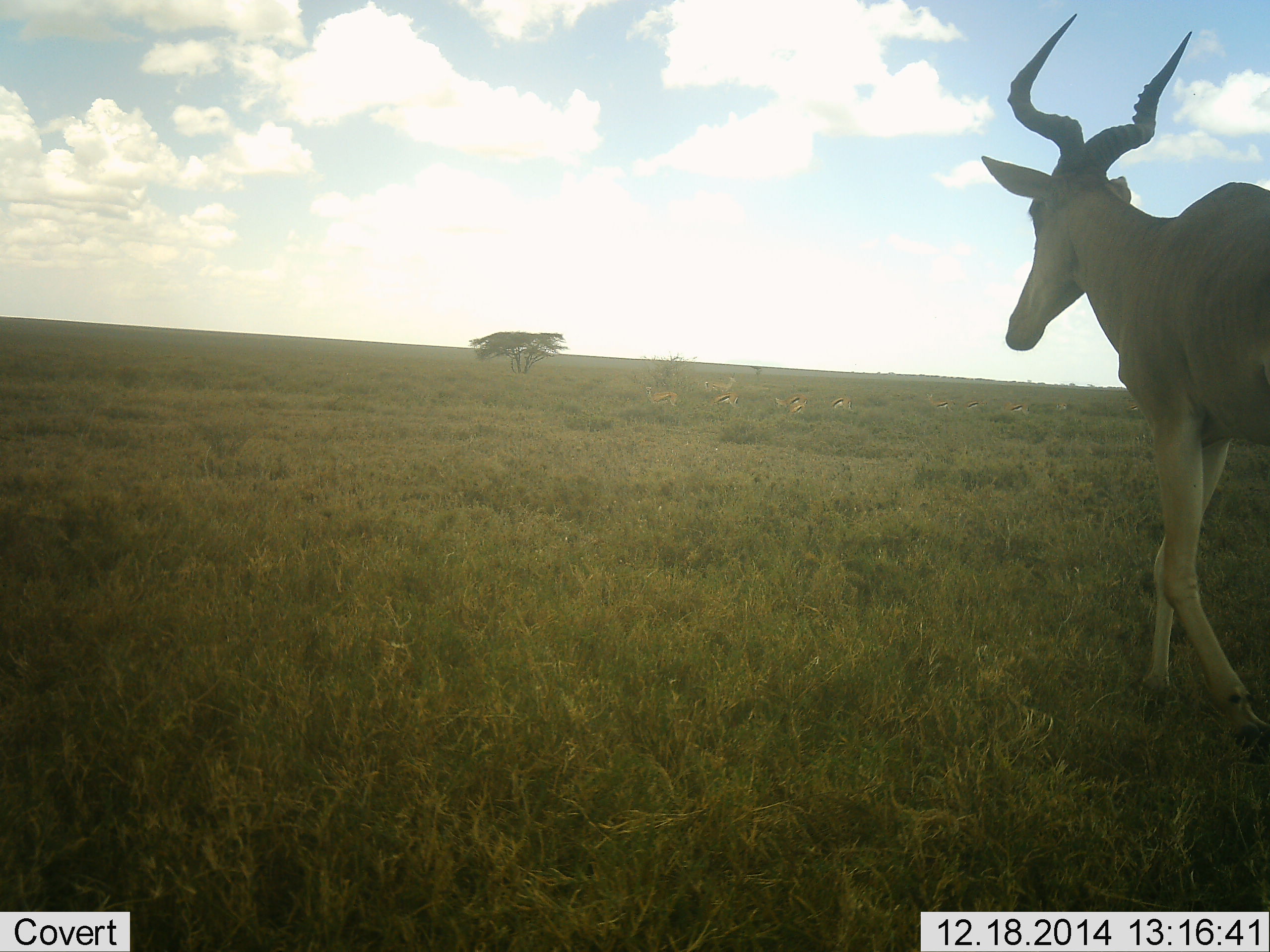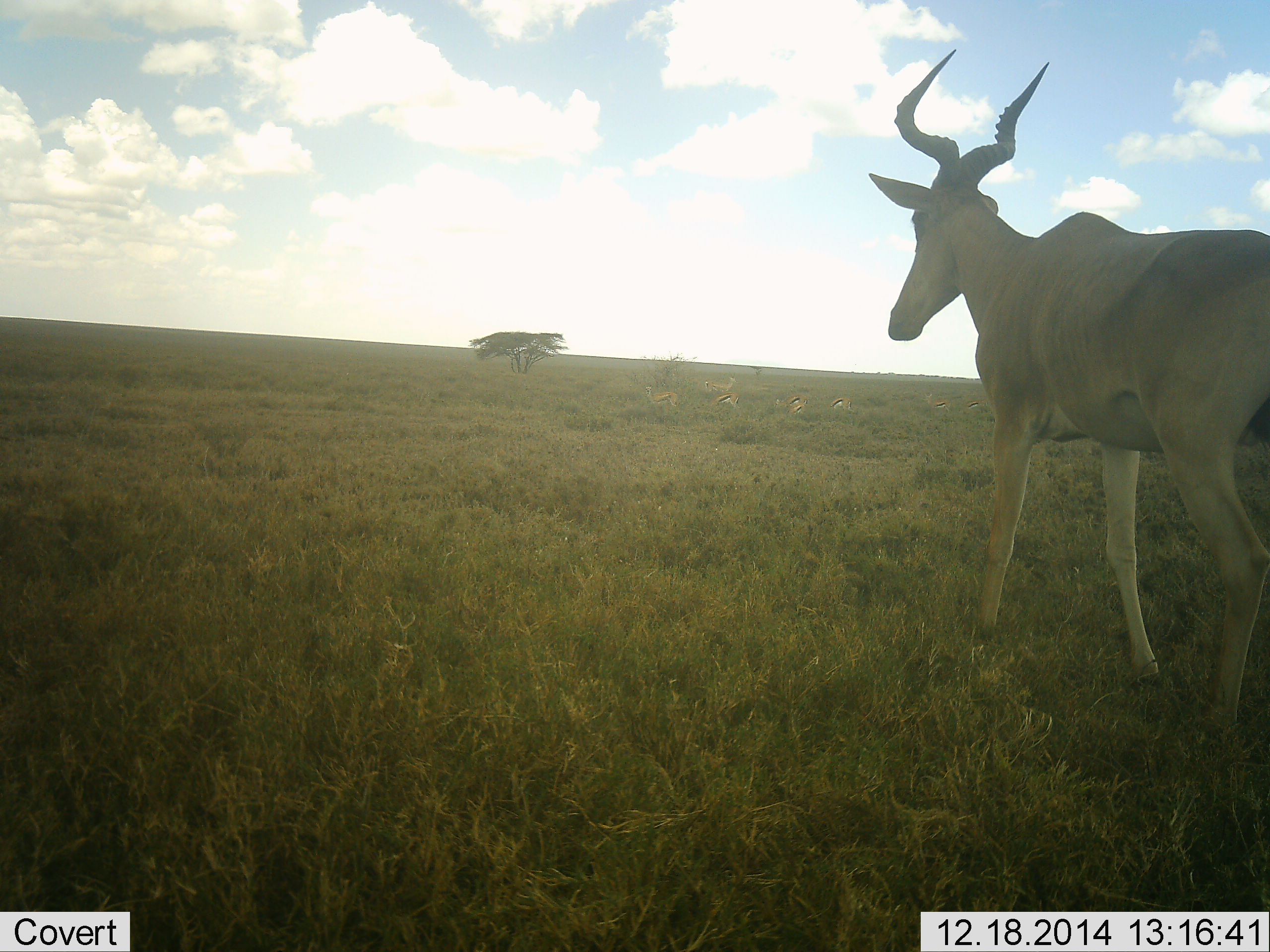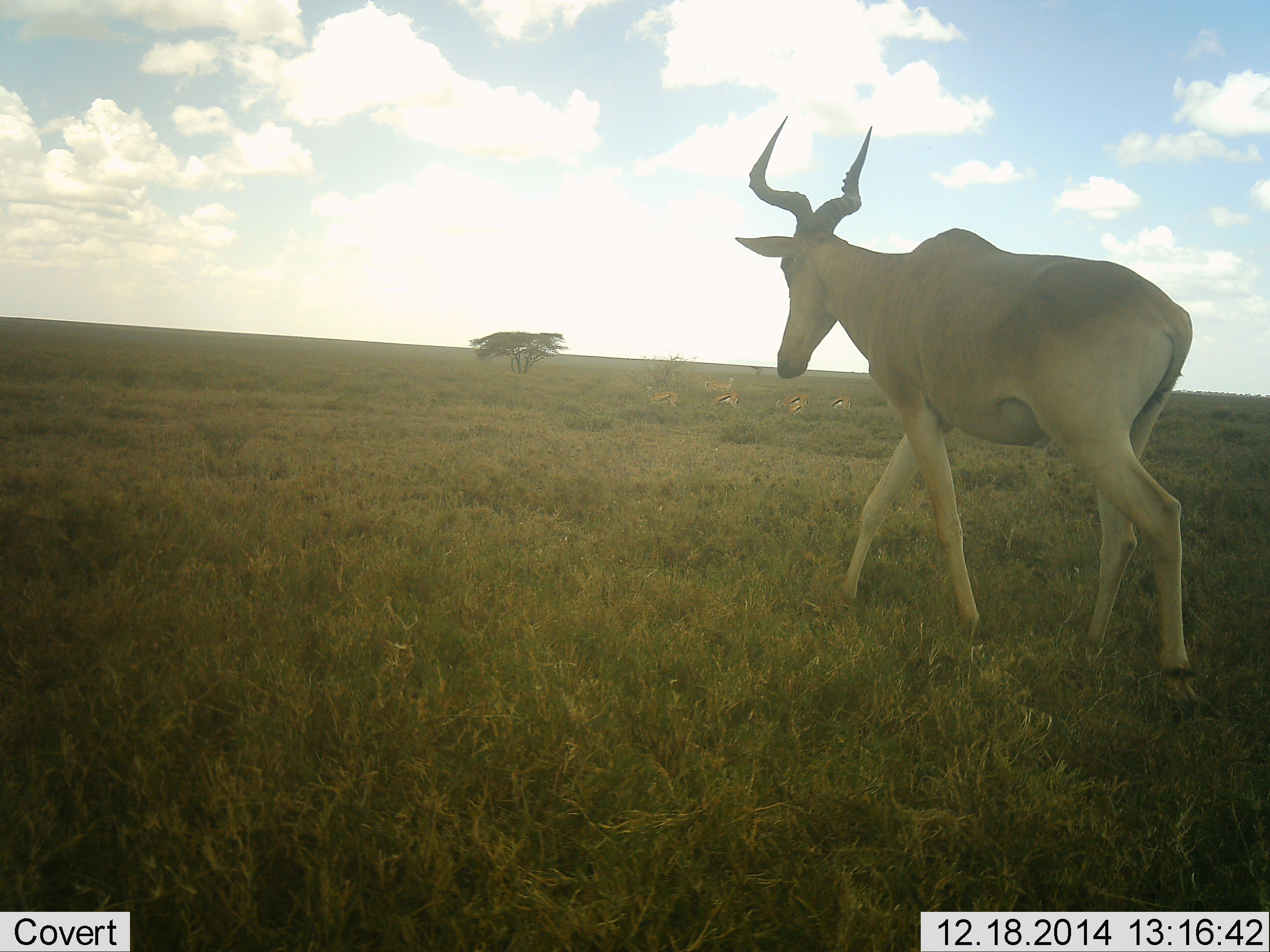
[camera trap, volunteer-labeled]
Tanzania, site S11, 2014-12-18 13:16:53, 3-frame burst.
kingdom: Animalia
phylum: Chordata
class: Mammalia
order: Artiodactyla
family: Bovidae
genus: Alcelaphus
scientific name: Alcelaphus buselaphus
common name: hartebeest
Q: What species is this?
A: Hartebeest (Alcelaphus buselaphus).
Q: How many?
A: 1.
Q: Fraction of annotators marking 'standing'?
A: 0%.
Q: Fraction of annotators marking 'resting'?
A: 0%.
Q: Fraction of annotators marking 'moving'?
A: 100%.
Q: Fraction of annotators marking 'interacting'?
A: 0%.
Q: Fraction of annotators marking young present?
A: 0%.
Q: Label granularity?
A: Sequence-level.